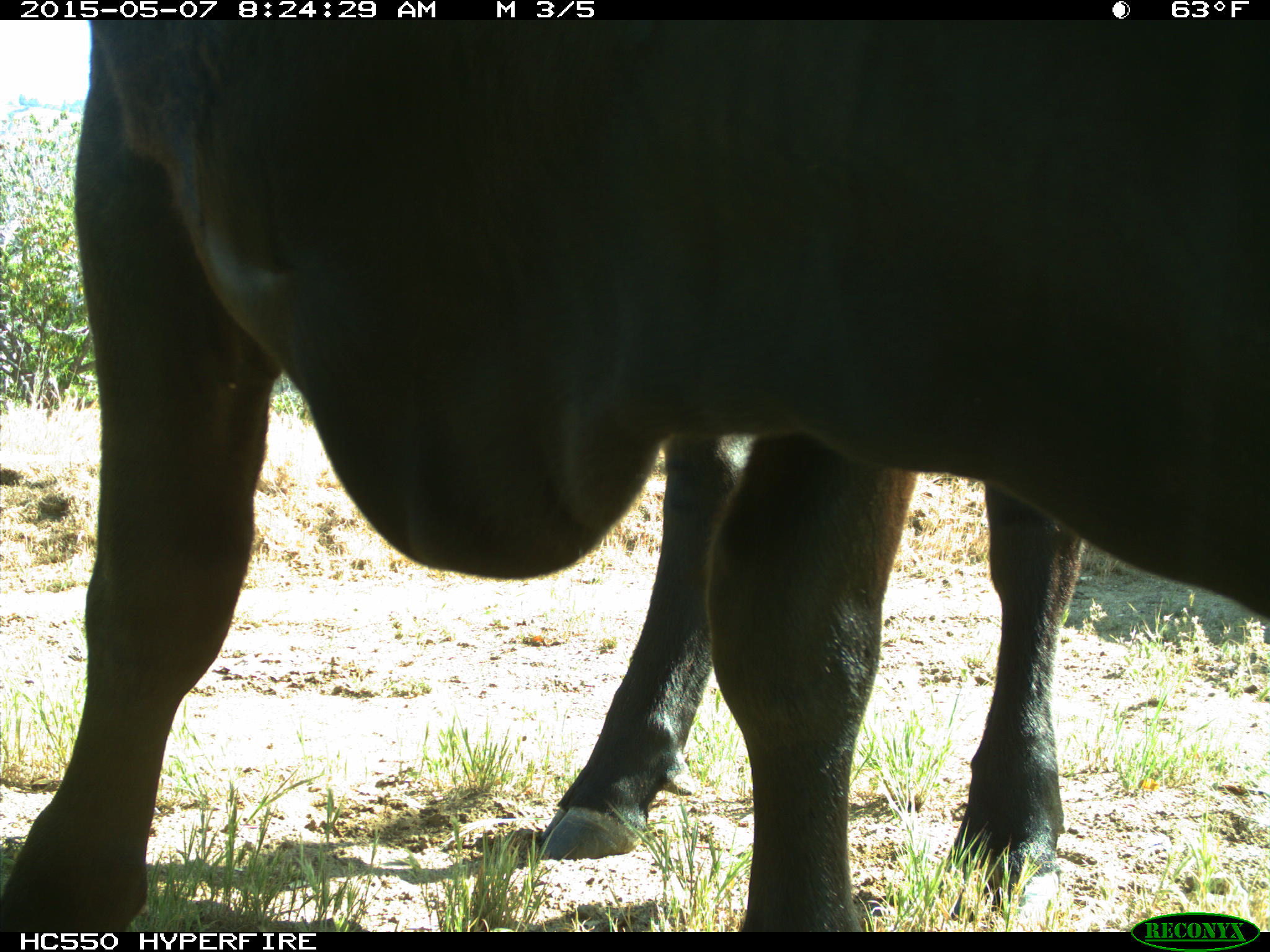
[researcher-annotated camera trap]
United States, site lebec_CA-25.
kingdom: Animalia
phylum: Chordata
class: Mammalia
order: Artiodactyla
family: Bovidae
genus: Bos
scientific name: Bos taurus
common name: domestic cow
Bos taurus (domestic cow).